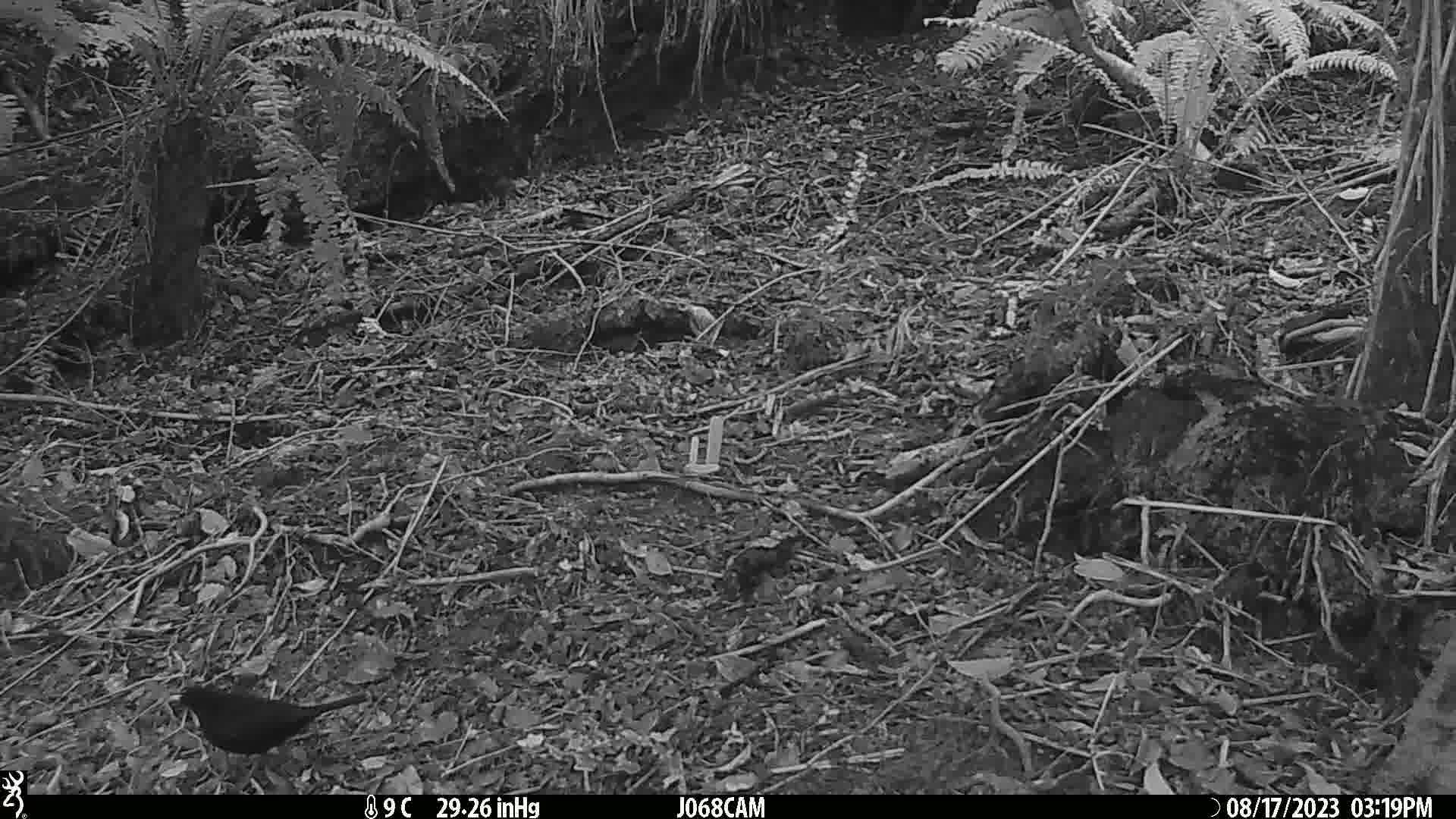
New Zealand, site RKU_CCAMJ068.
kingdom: Animalia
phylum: Chordata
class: Aves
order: Passeriformes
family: Turdidae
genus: Turdus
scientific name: Turdus merula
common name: eurasian blackbird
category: blackbird